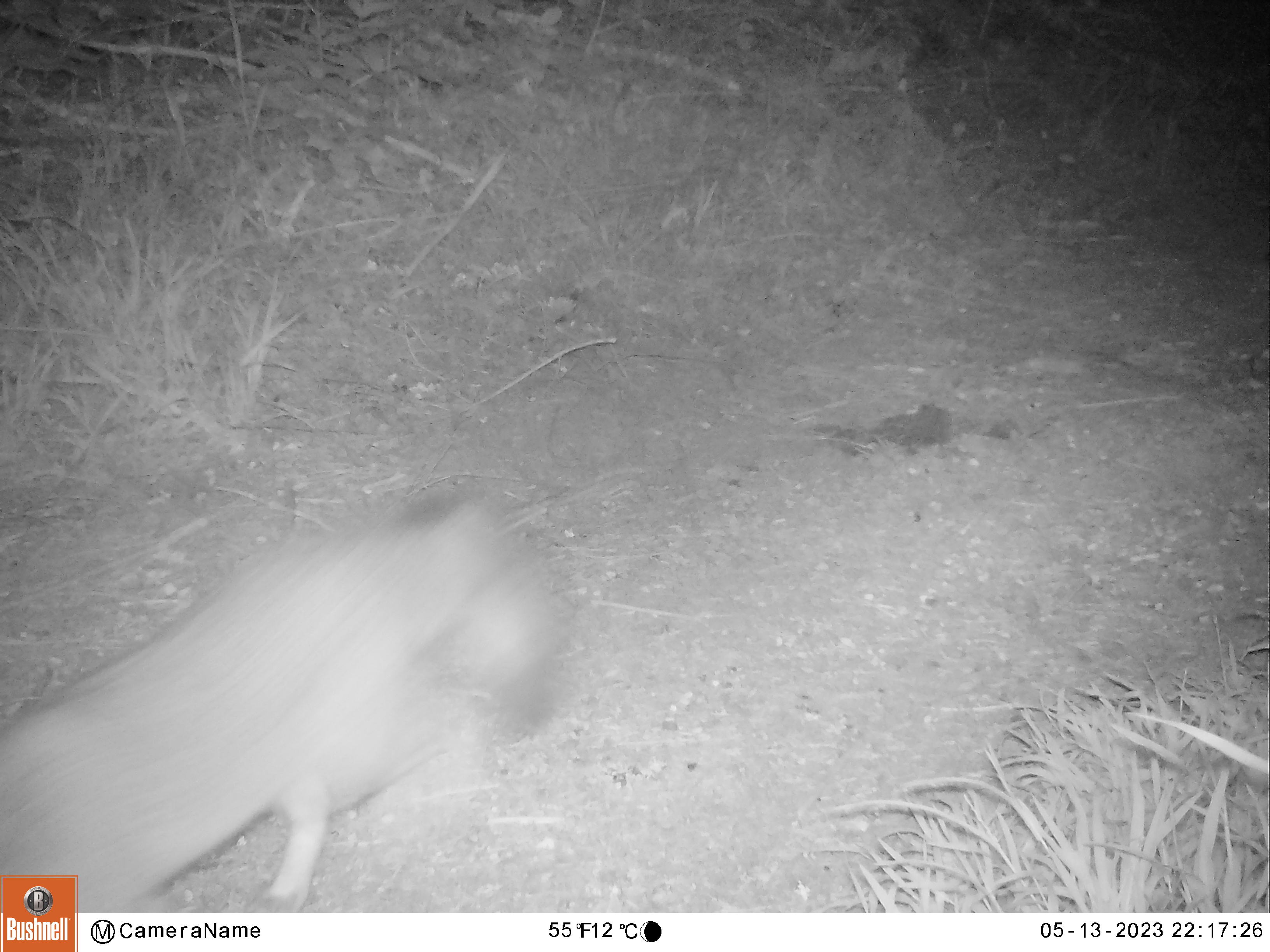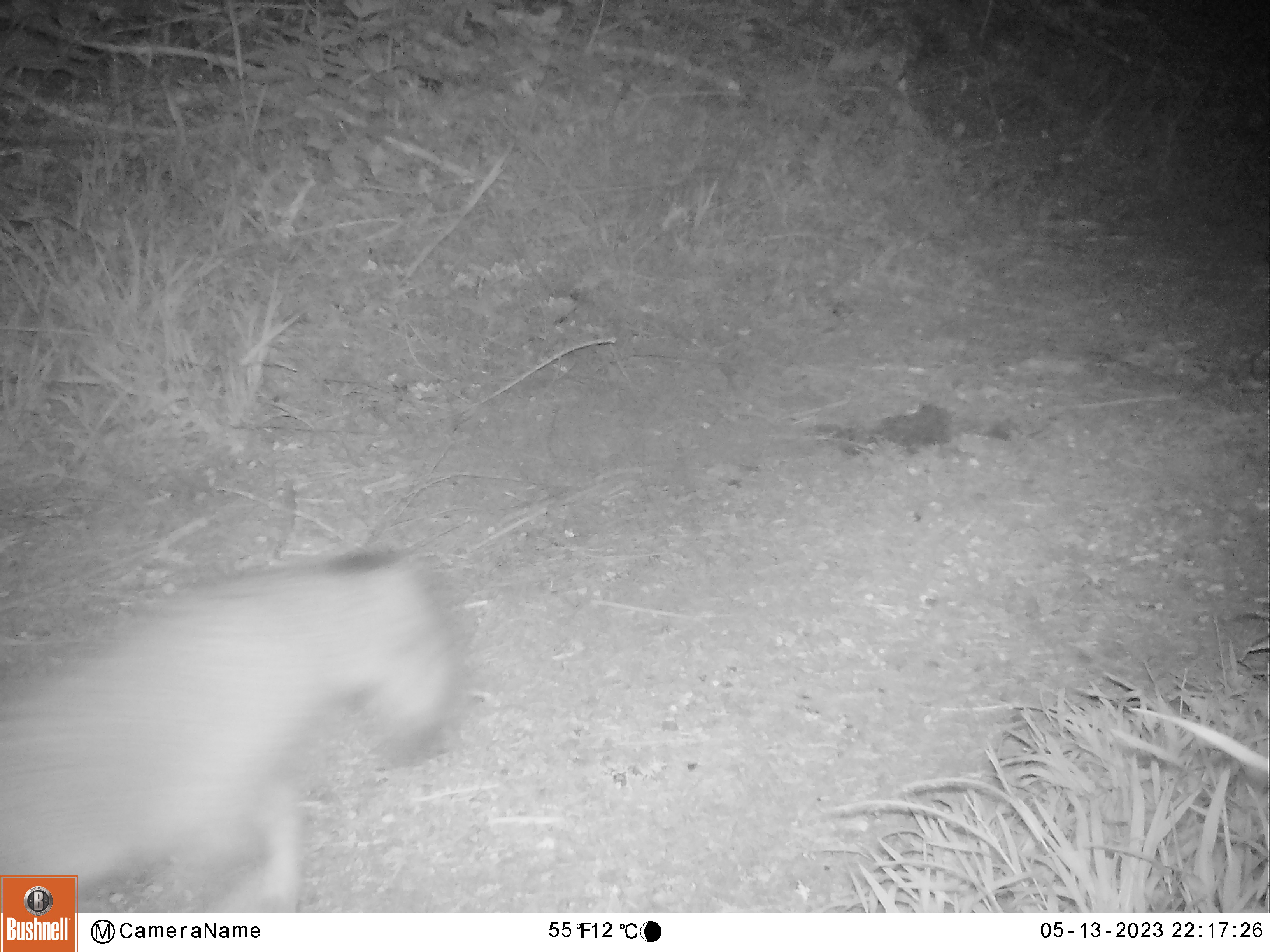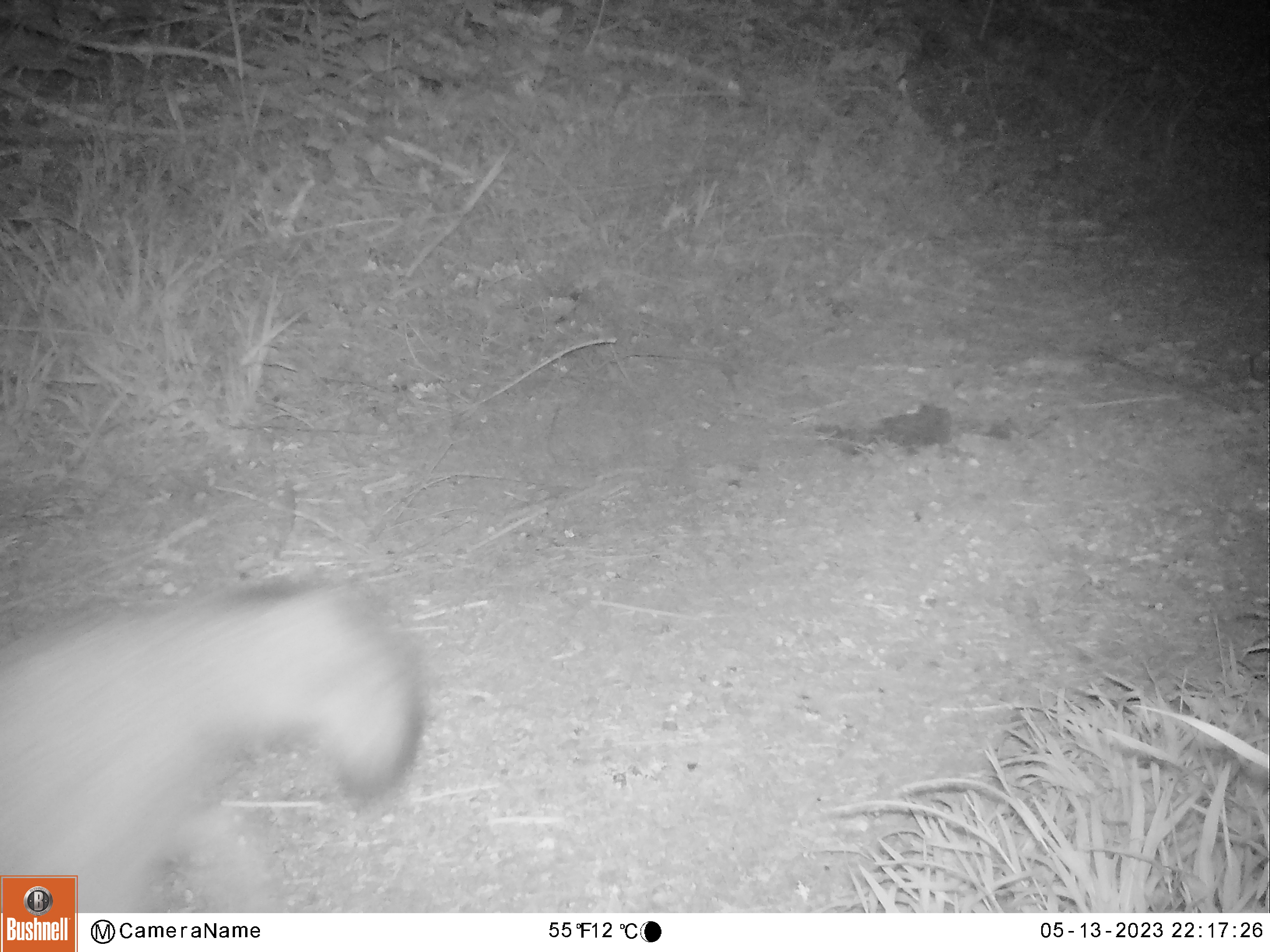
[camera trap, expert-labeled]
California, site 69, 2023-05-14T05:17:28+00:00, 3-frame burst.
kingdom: Animalia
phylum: Chordata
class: Mammalia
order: Carnivora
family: Canidae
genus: Urocyon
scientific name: Urocyon cinereoargenteus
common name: gray fox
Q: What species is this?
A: Gray fox (Urocyon cinereoargenteus).